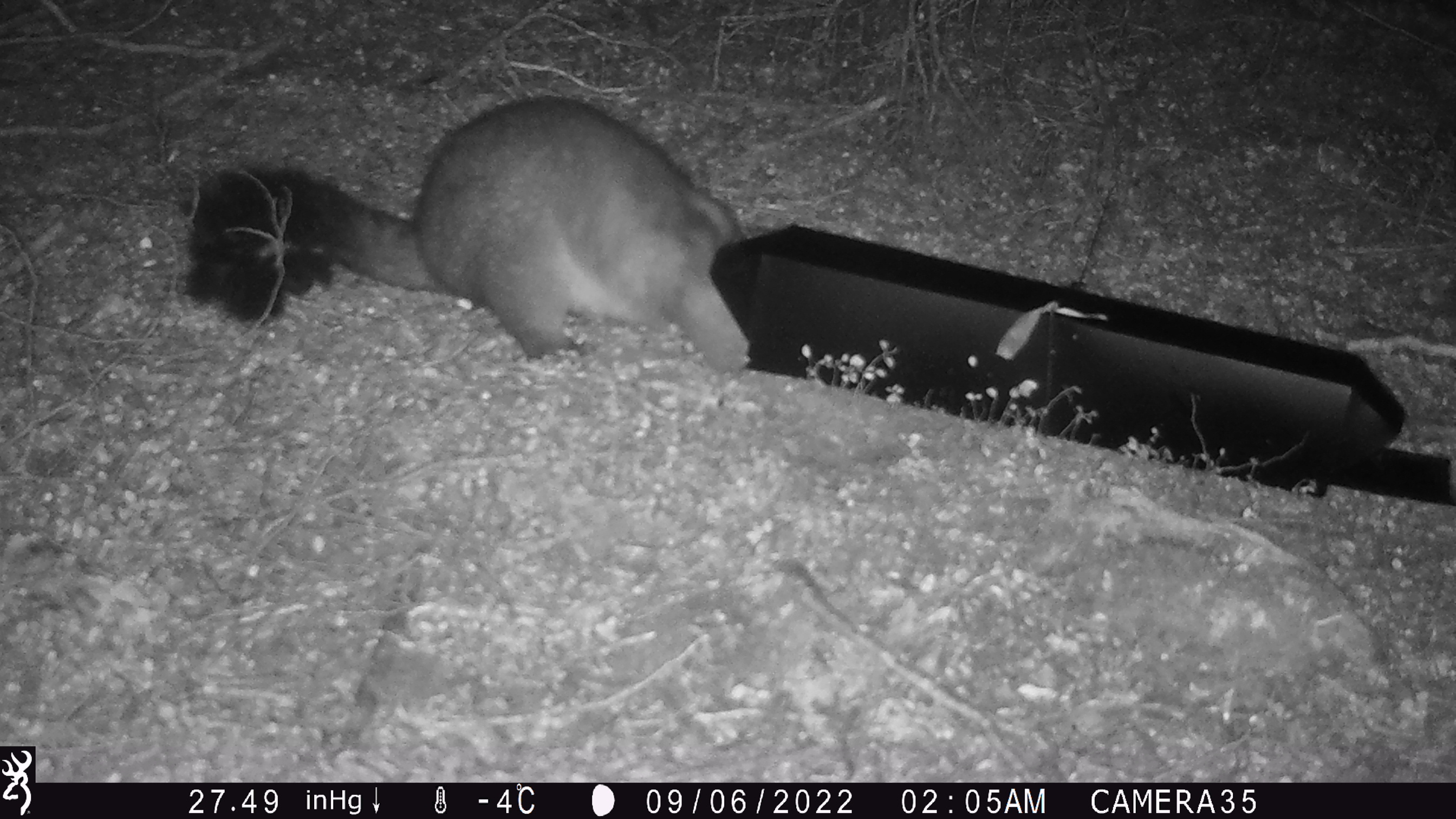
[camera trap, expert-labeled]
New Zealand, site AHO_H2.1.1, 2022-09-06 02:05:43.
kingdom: Animalia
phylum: Chordata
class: Mammalia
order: Diprotodontia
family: Phalangeridae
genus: Trichosurus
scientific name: Trichosurus vulpecula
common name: common brushtail possum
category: possum